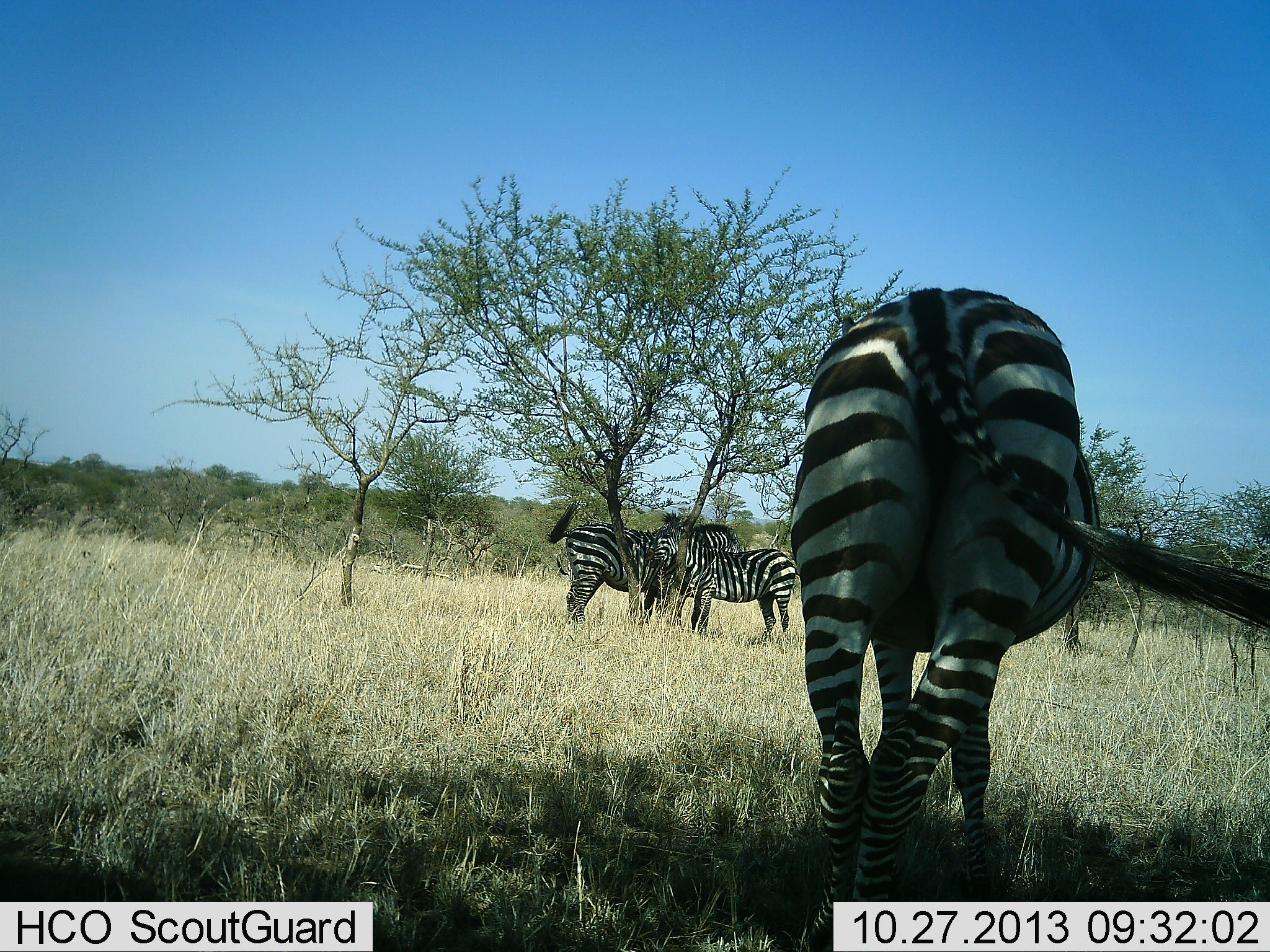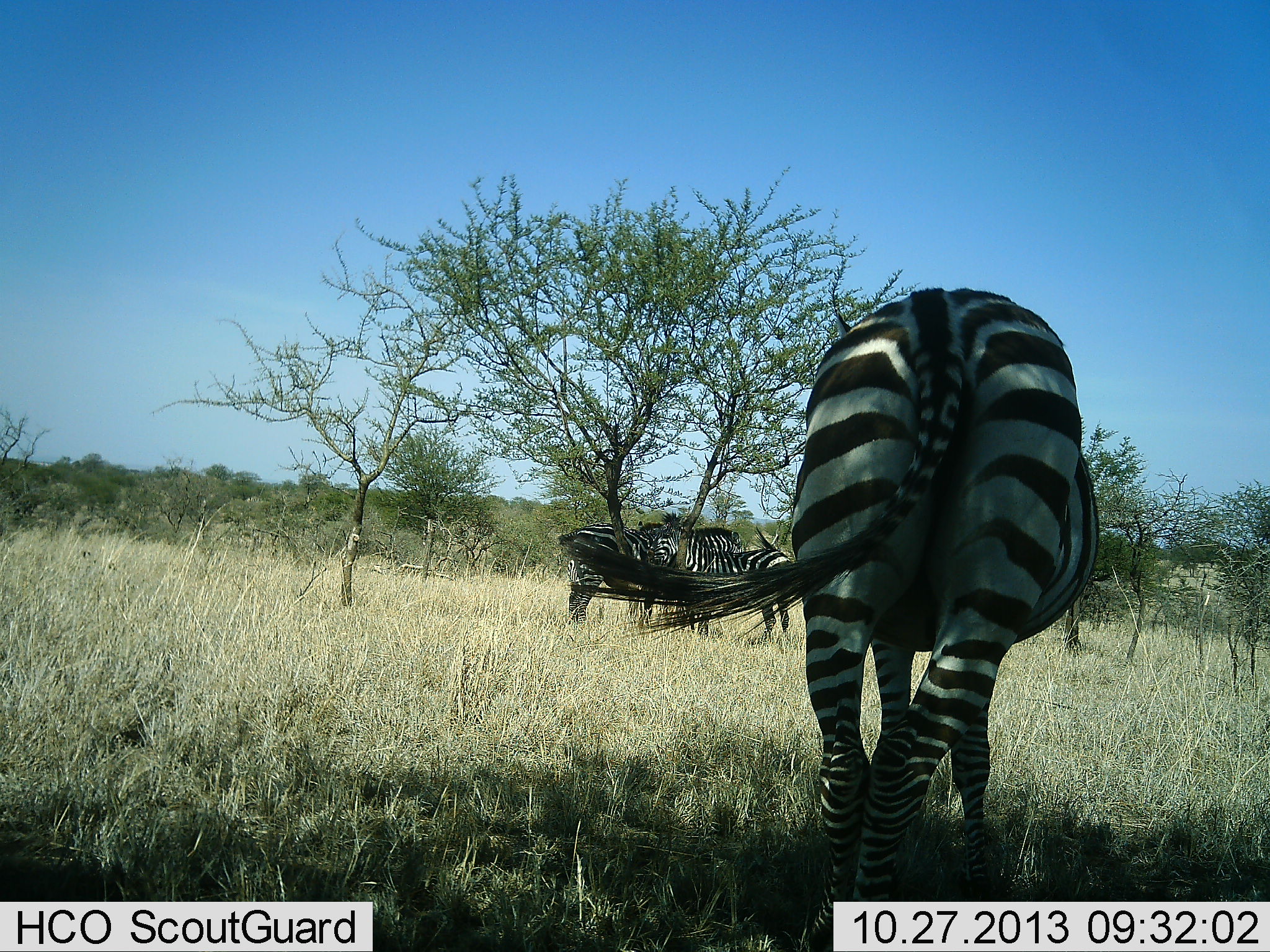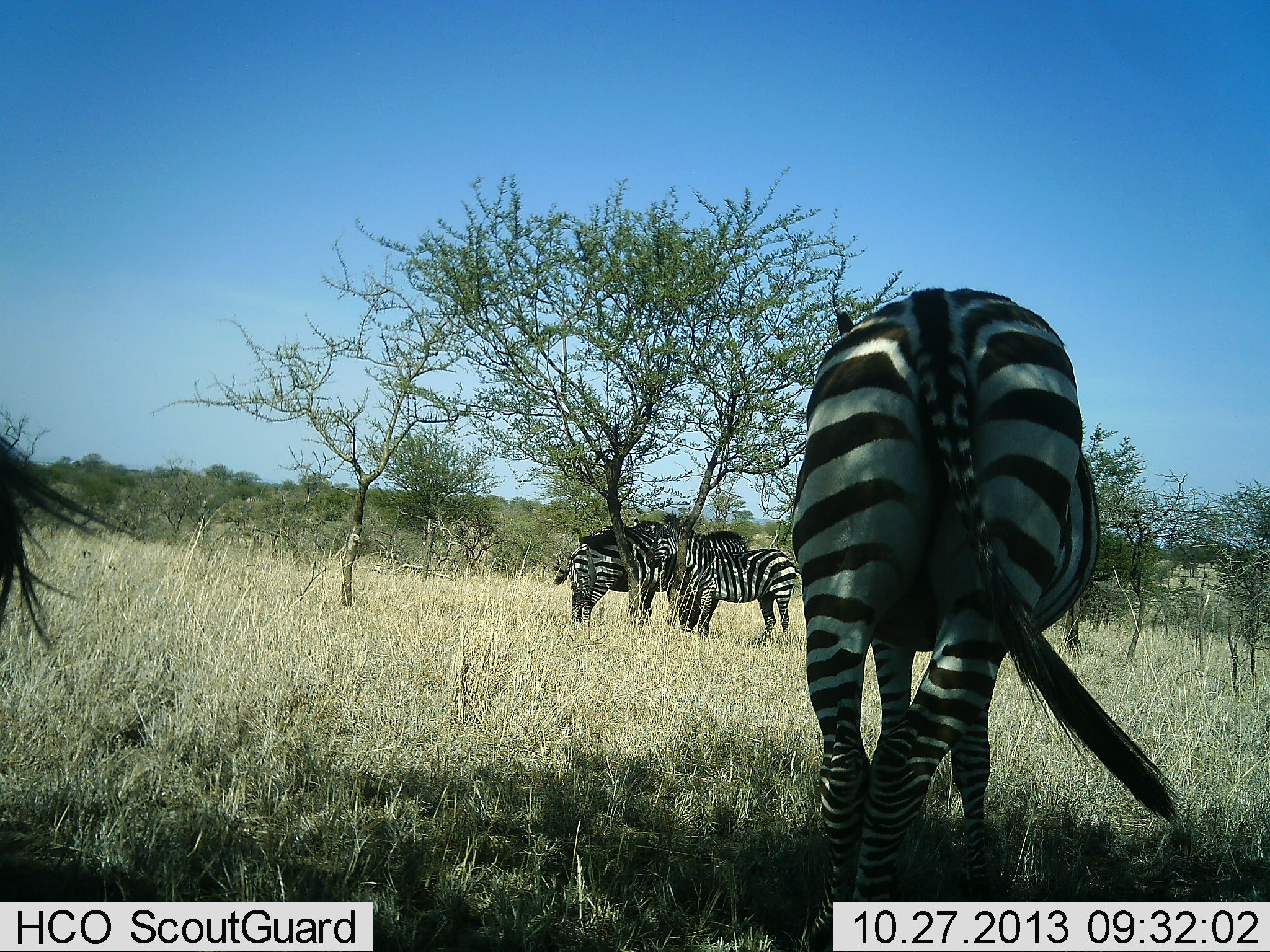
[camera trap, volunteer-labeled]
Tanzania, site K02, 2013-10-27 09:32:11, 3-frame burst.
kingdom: Animalia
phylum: Chordata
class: Mammalia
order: Perissodactyla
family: Equidae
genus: Equus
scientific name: Equus quagga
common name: plains zebra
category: zebra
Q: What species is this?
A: Zebra (plains zebra) (Equus quagga).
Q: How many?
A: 5.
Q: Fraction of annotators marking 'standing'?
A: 89%.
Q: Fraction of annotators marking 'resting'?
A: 26%.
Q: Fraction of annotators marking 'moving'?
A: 5%.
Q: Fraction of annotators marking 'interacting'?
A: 11%.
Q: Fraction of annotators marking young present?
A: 5%.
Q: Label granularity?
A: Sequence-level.